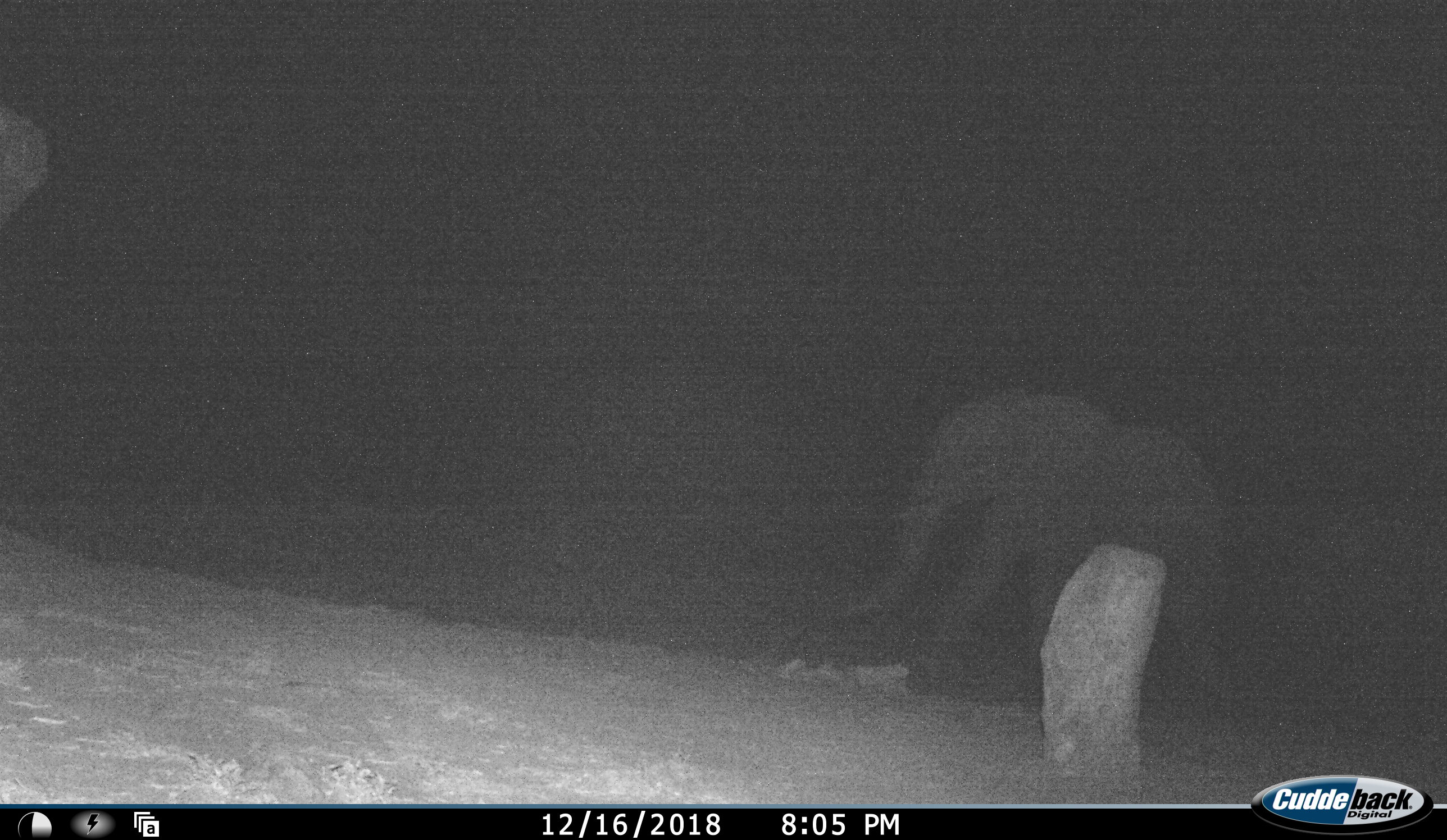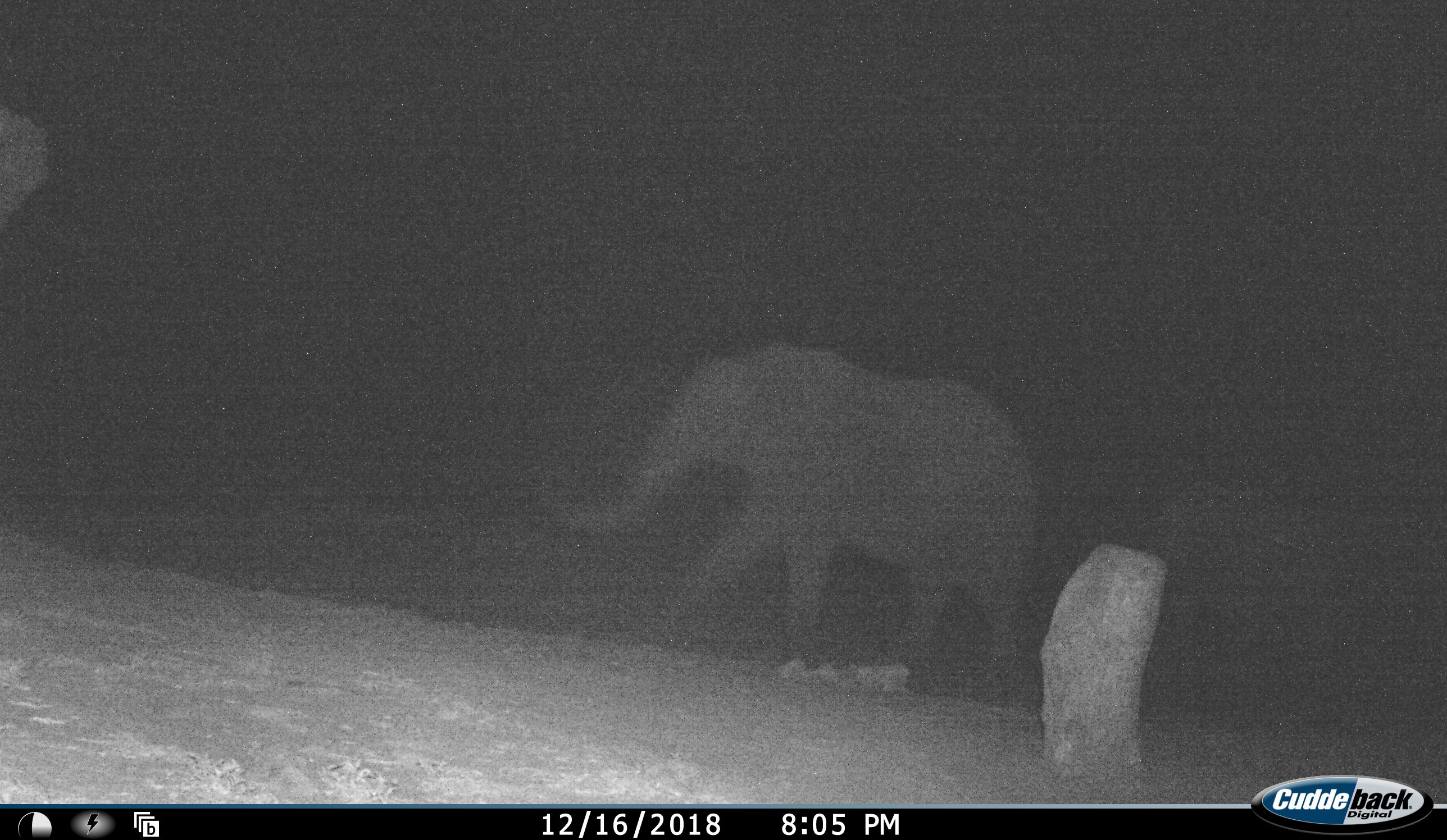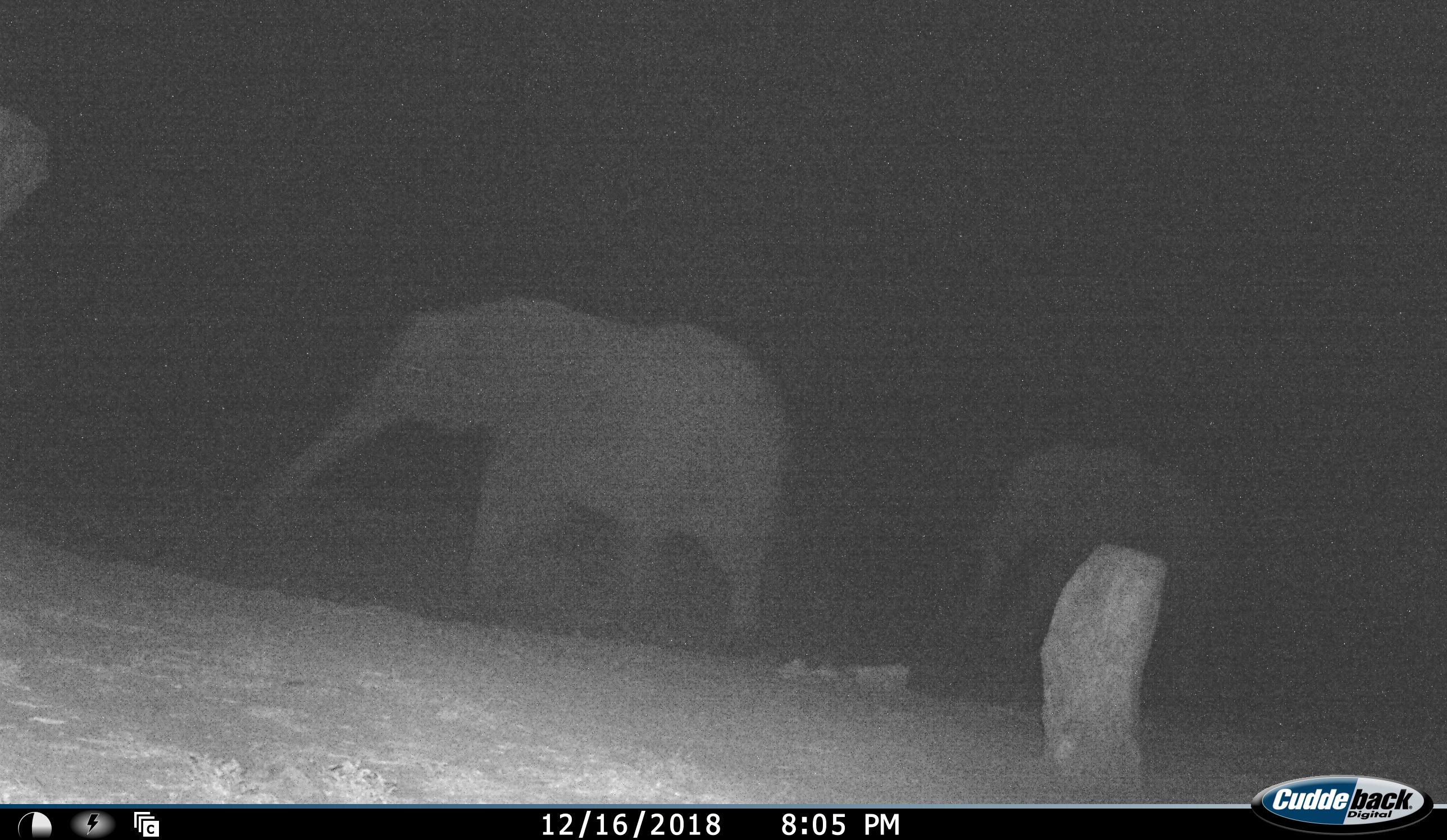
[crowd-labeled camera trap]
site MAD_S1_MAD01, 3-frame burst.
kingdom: Animalia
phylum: Chordata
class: Mammalia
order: Proboscidea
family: Elephantidae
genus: Loxodonta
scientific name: Loxodonta africana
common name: african bush elephant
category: elephant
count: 2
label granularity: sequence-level